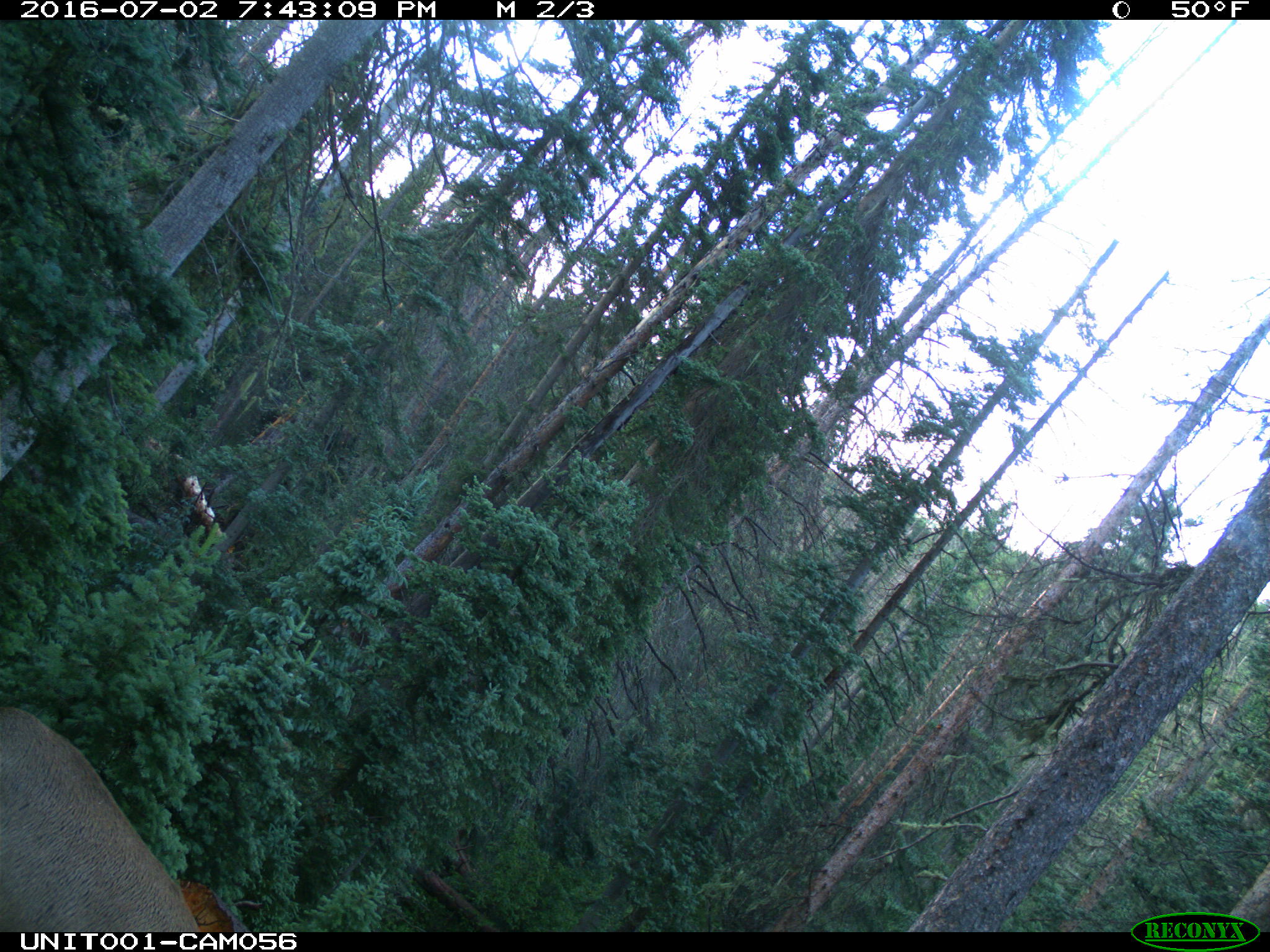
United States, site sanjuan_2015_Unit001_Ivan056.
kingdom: Animalia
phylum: Chordata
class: Mammalia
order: Artiodactyla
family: Cervidae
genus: Cervus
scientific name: Cervus elaphus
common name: red deer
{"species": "Cervus elaphus (red deer)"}